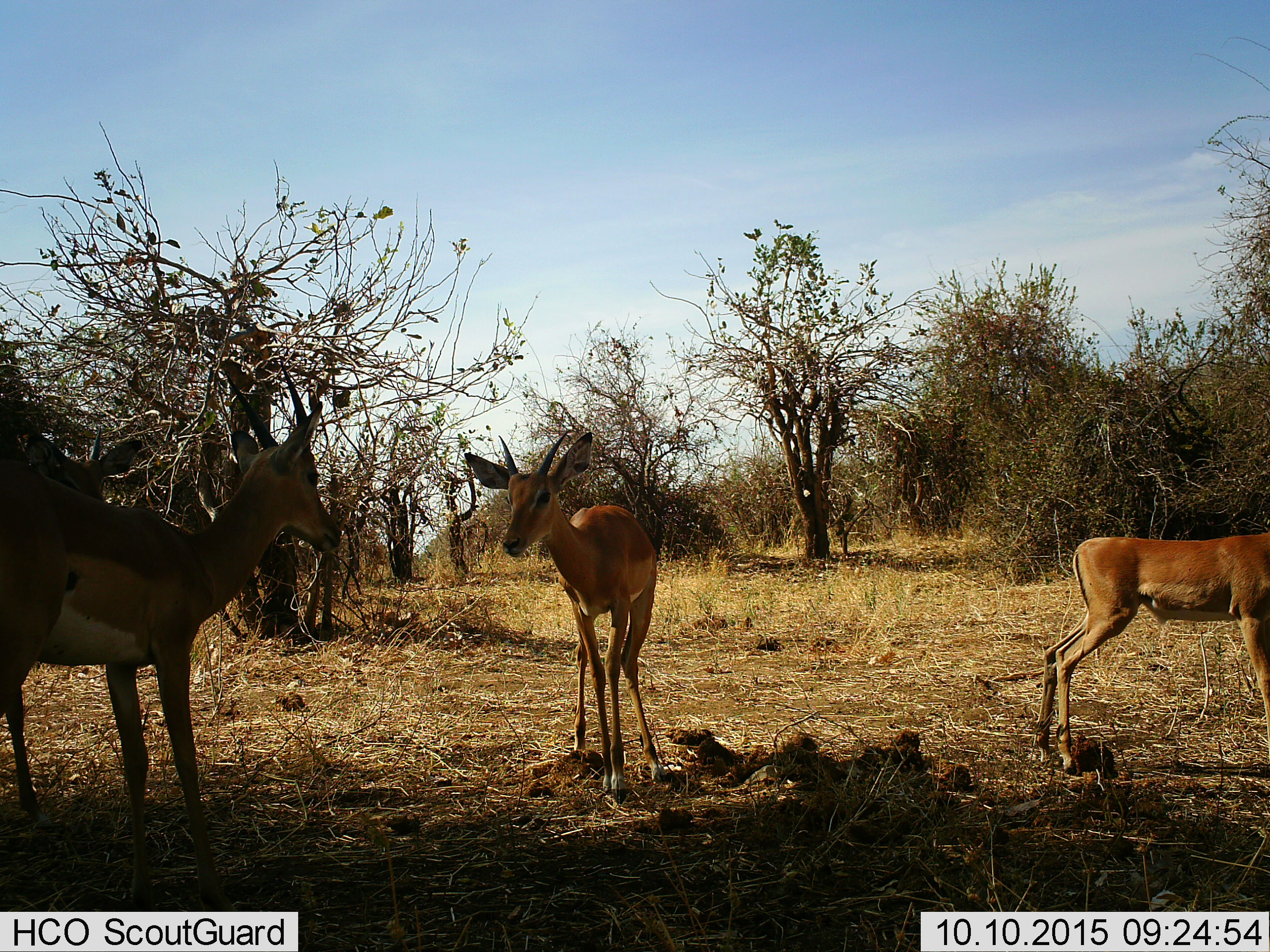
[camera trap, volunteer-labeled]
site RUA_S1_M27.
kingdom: Animalia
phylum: Chordata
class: Mammalia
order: Artiodactyla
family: Bovidae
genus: Aepyceros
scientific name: Aepyceros melampus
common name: impala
Impala (Aepyceros melampus), count 4. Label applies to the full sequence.